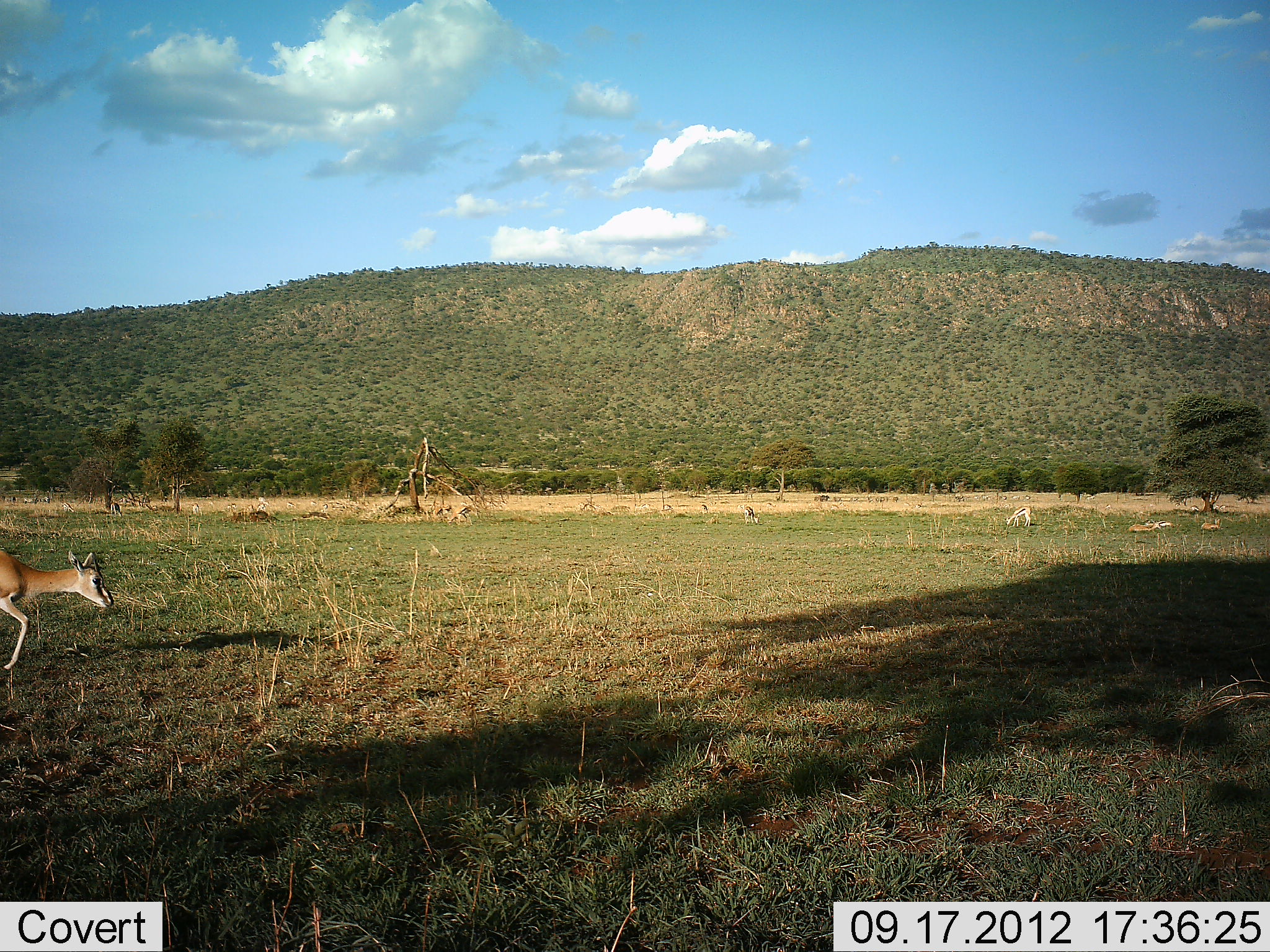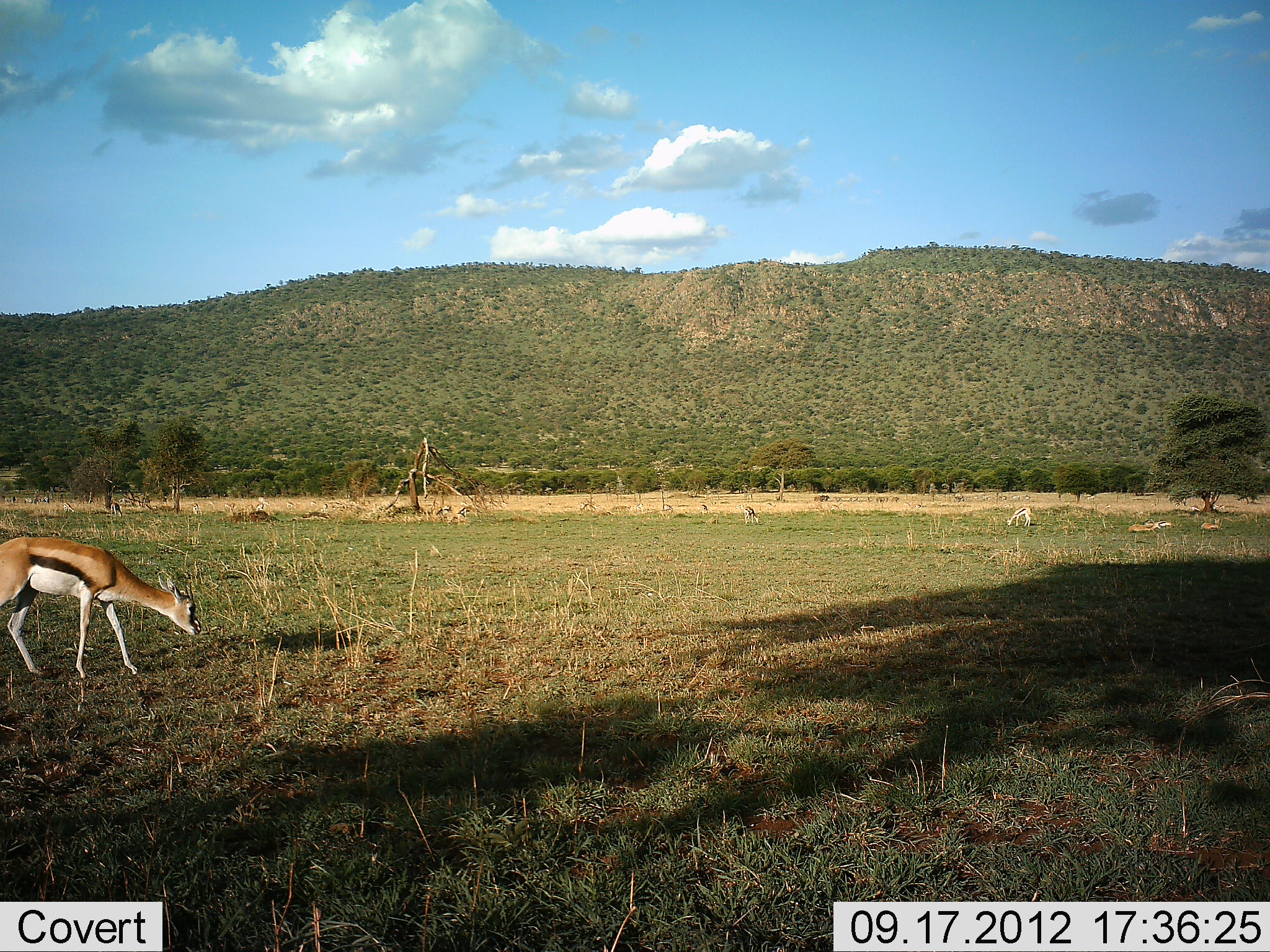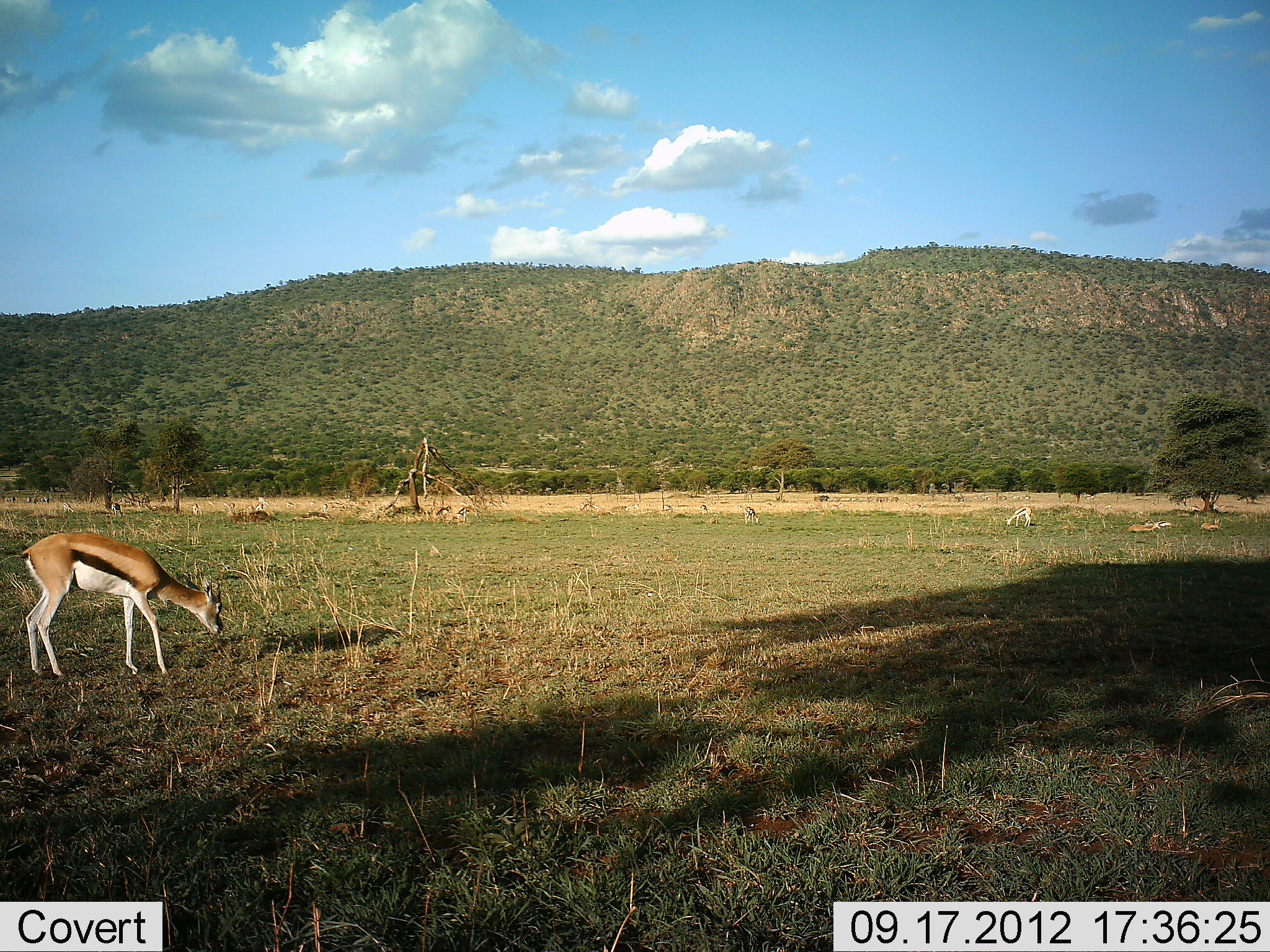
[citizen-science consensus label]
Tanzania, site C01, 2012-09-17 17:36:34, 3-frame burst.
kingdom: Animalia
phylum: Chordata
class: Mammalia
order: Artiodactyla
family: Bovidae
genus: Eudorcas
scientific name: Eudorcas thomsonii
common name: thomson's gazelle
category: gazellethomsons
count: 1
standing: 20%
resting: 10%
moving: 70%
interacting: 0%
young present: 0%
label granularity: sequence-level